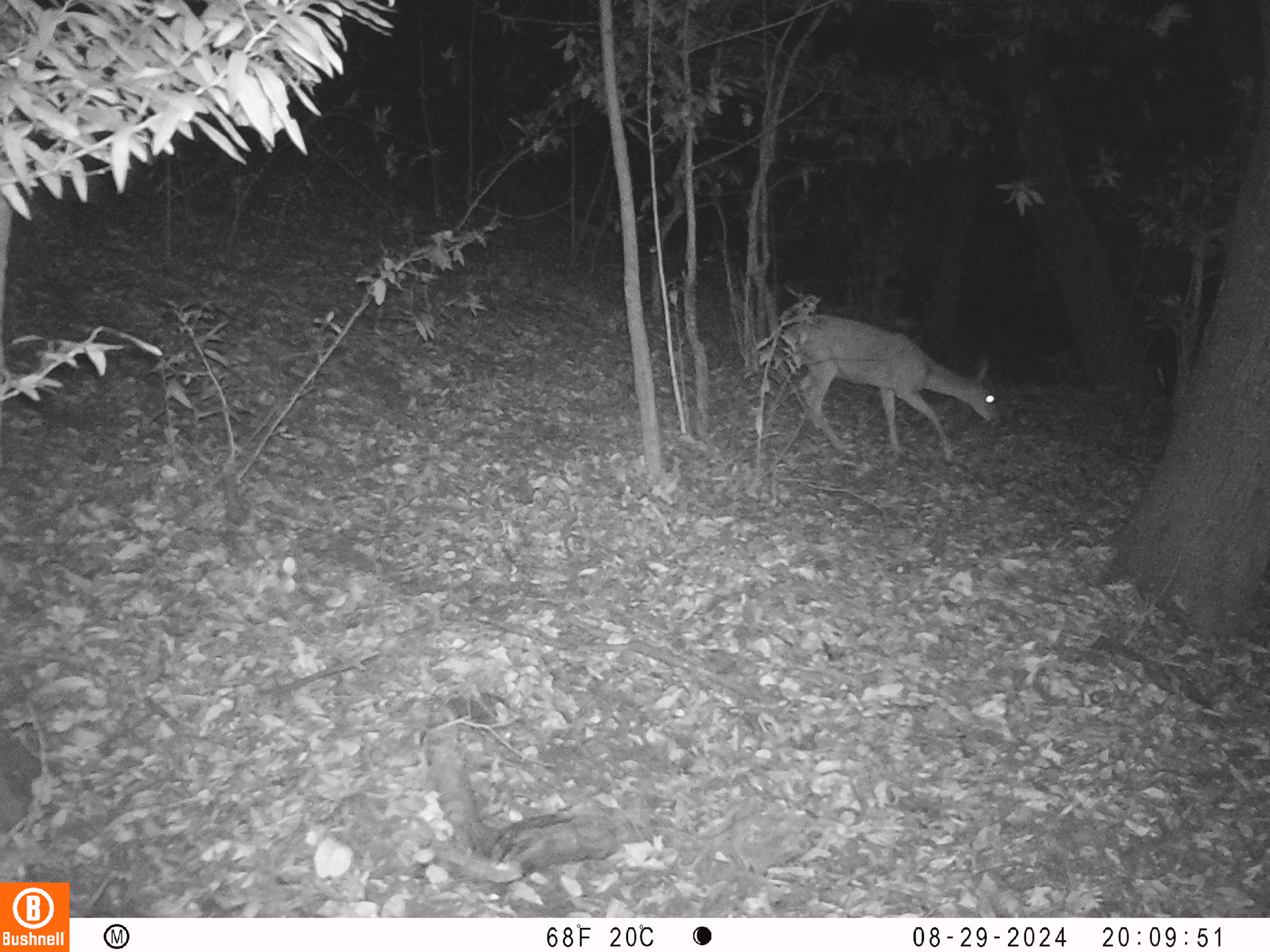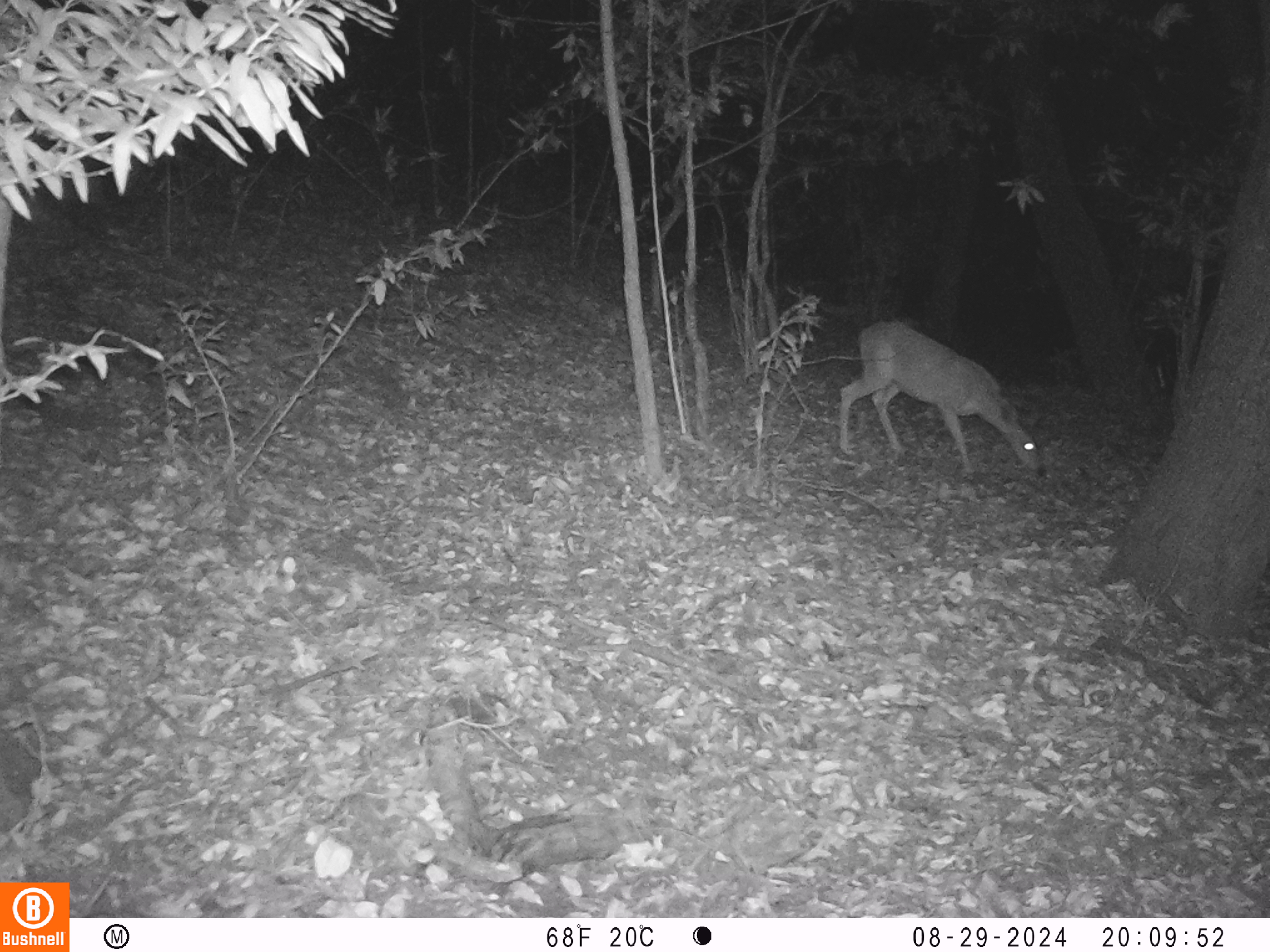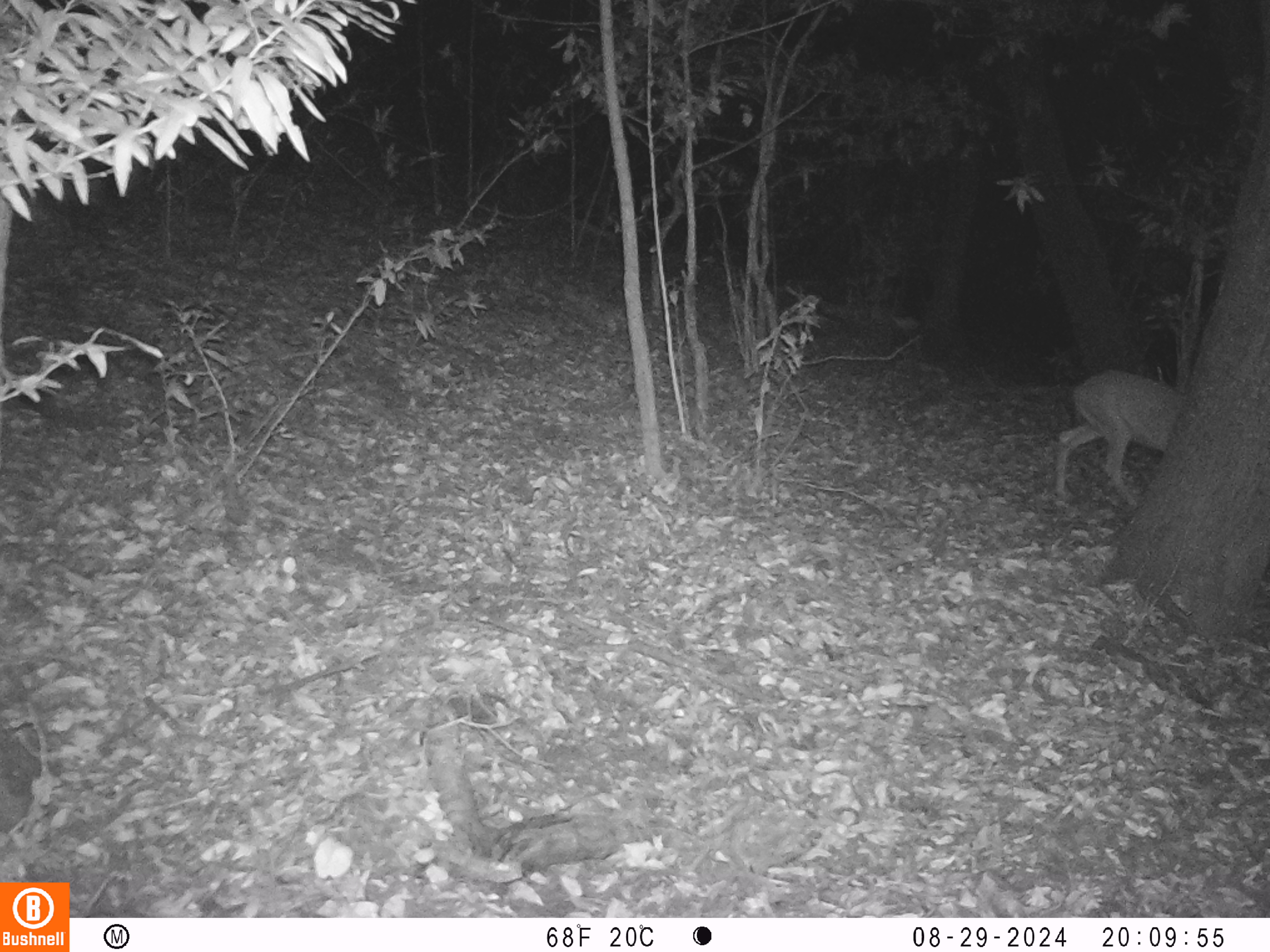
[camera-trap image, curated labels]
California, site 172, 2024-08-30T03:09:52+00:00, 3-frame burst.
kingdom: Animalia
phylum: Chordata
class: Mammalia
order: Artiodactyla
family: Cervidae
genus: Odocoileus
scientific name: Odocoileus hemionus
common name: mule deer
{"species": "mule deer (Odocoileus hemionus)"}